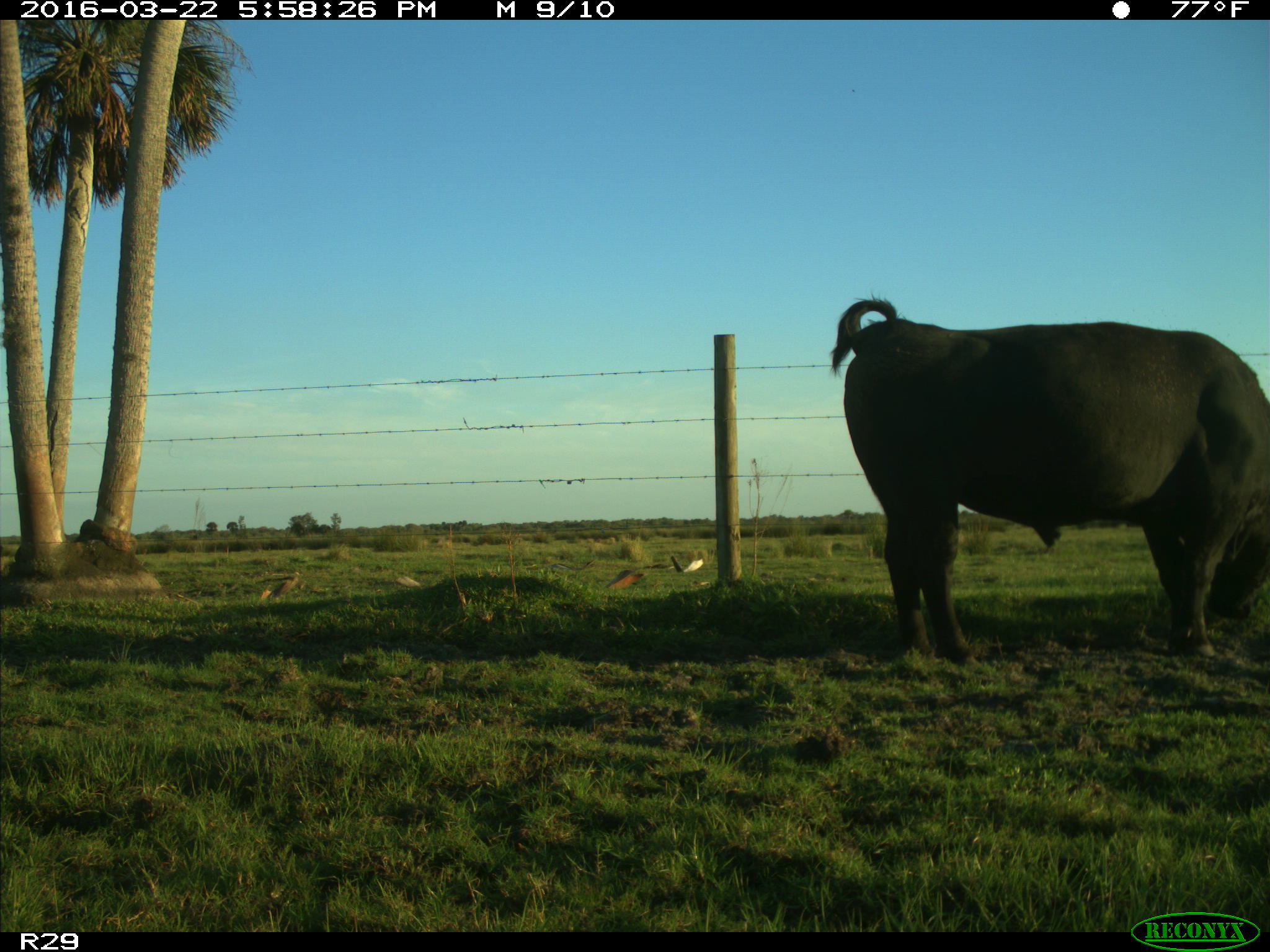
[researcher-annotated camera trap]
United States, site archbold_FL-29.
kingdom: Animalia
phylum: Chordata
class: Mammalia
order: Artiodactyla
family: Bovidae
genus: Bos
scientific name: Bos taurus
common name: domestic cow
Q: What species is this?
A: Bos taurus (domestic cow).